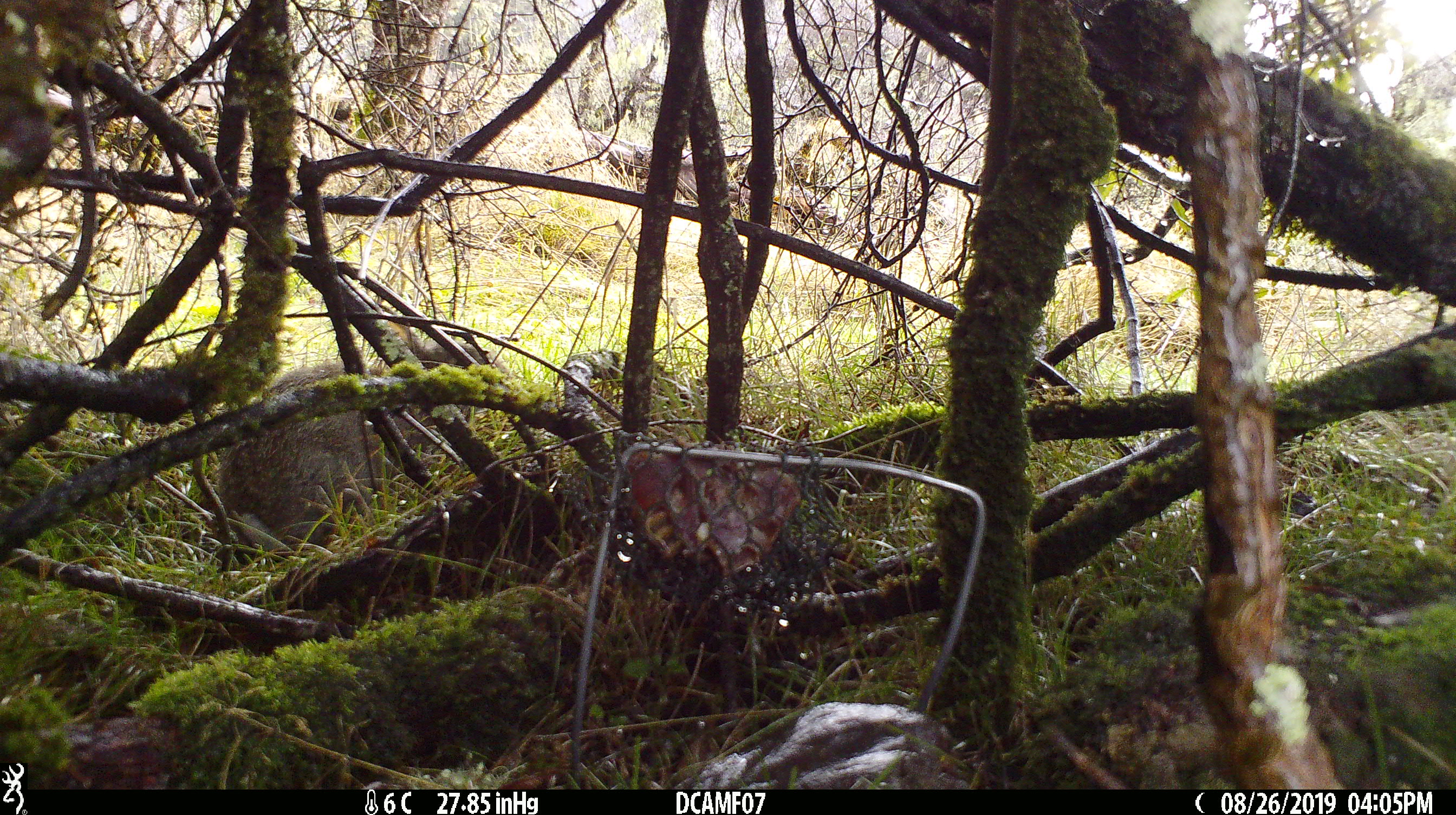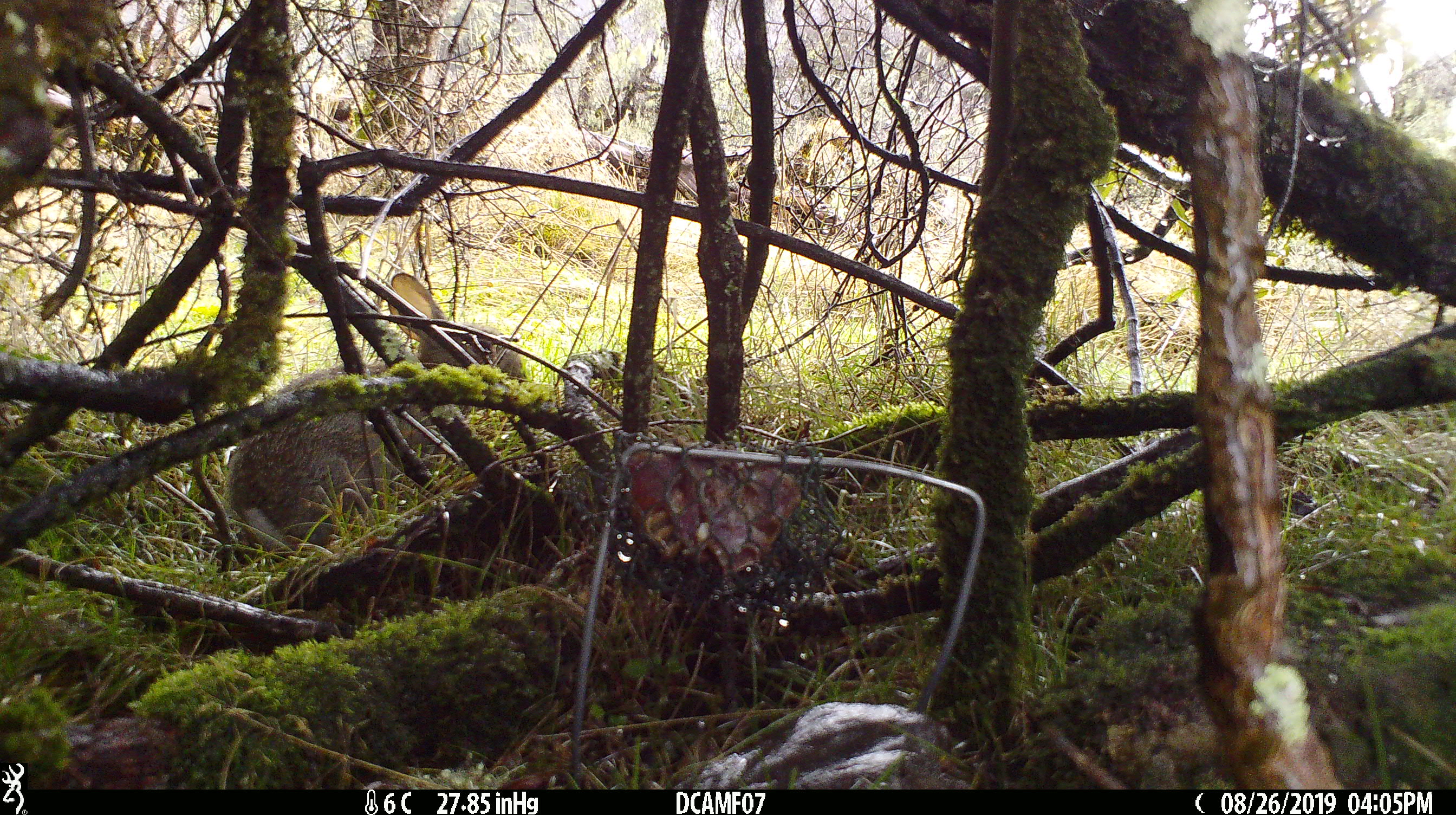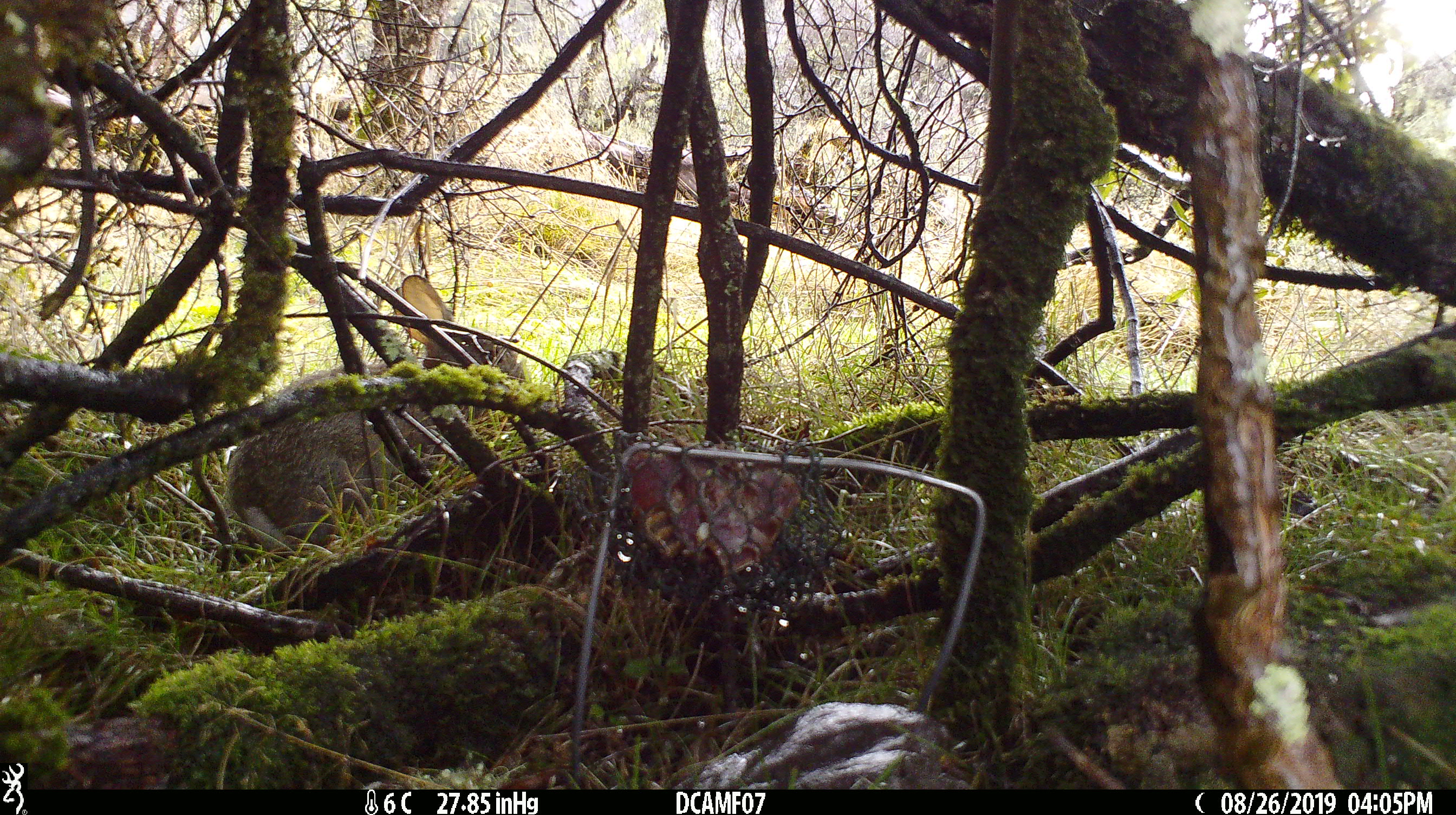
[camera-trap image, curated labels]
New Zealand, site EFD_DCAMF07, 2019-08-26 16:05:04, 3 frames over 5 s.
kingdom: Animalia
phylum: Chordata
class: Mammalia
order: Lagomorpha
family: Leporidae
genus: Oryctolagus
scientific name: Oryctolagus cuniculus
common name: european rabbit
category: rabbit